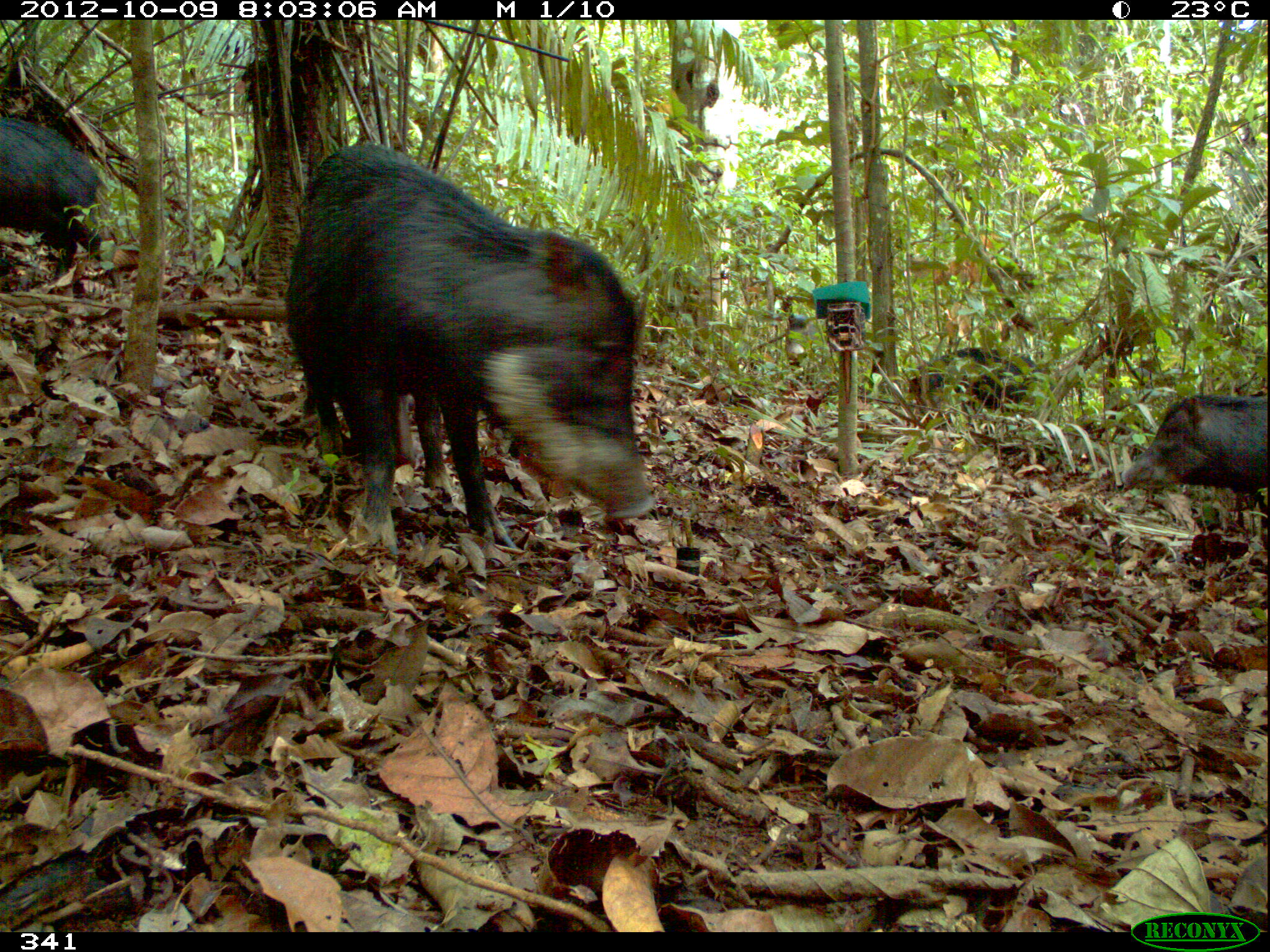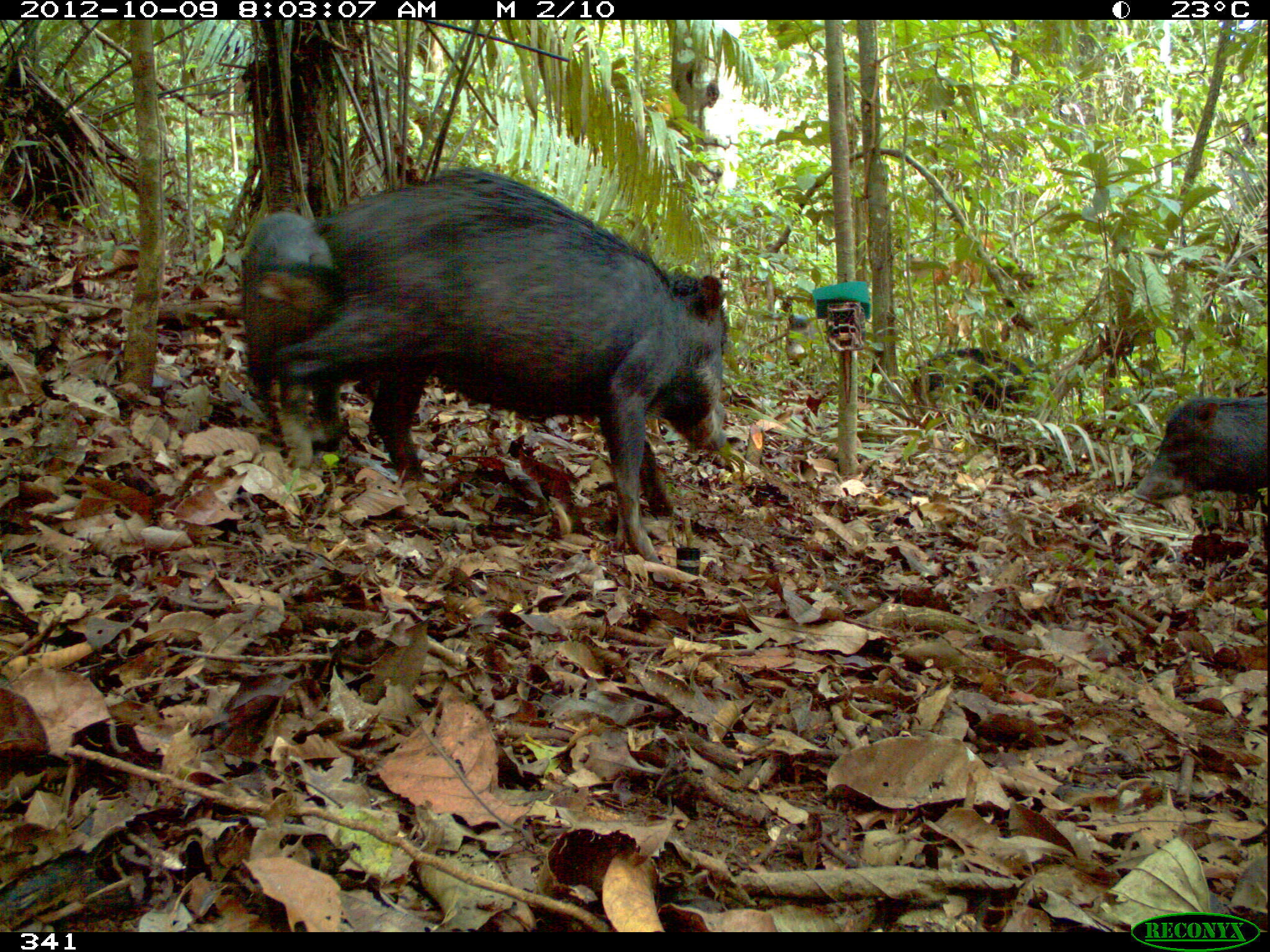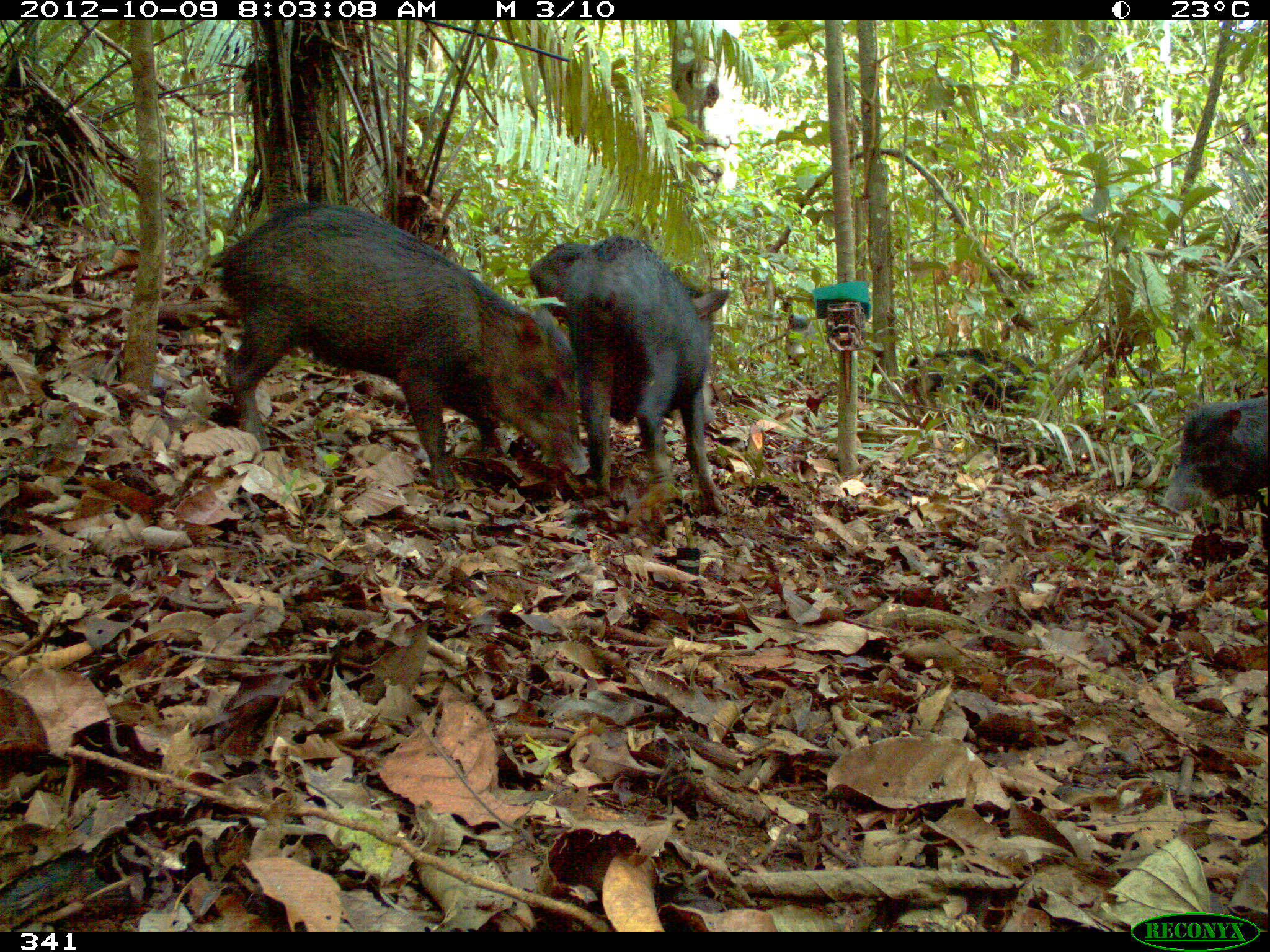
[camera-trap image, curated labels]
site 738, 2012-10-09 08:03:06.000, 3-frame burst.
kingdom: Animalia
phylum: Chordata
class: Mammalia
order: Artiodactyla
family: Tayassuidae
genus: Tayassu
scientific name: Tayassu pecari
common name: white-lipped peccary